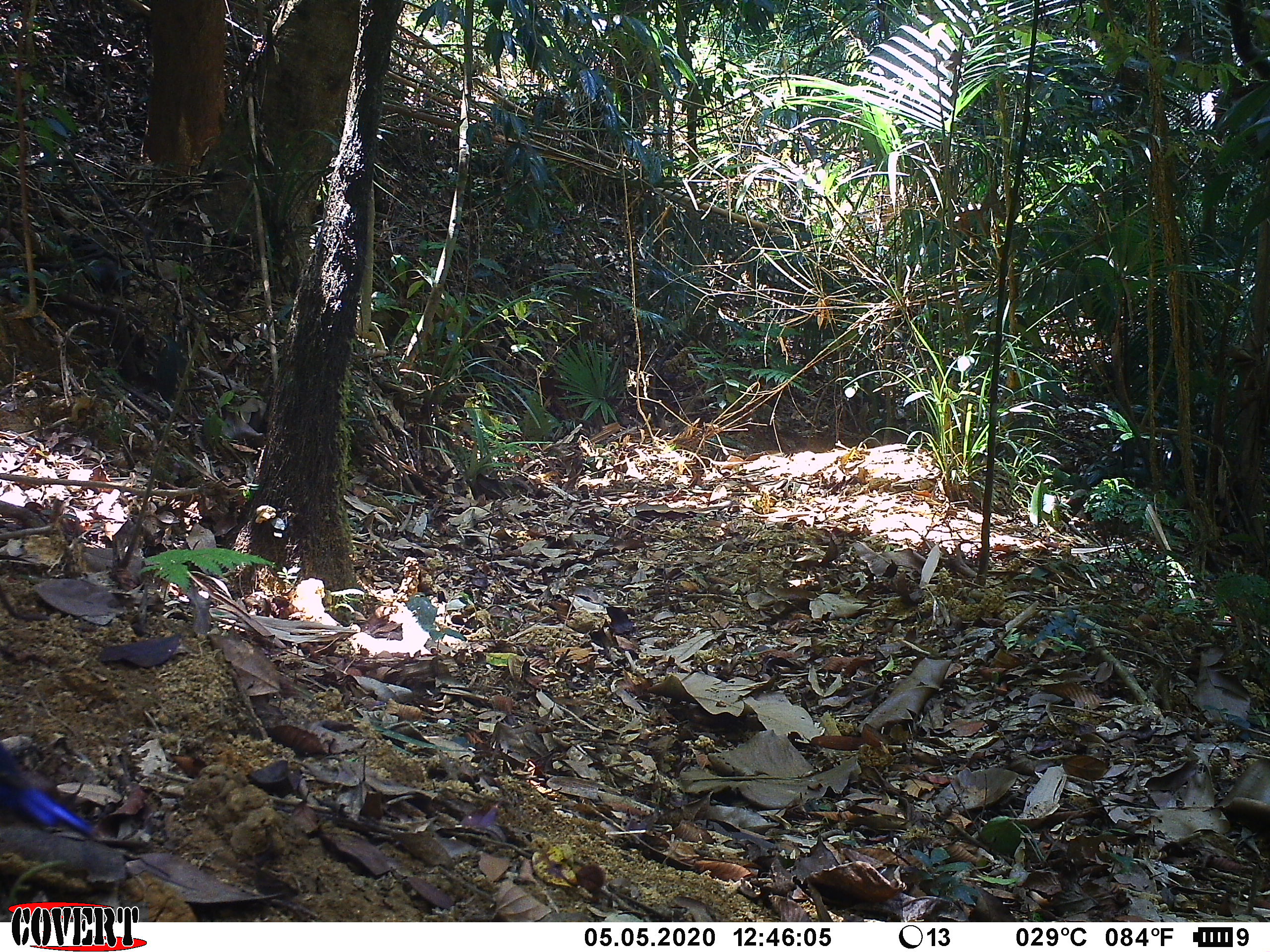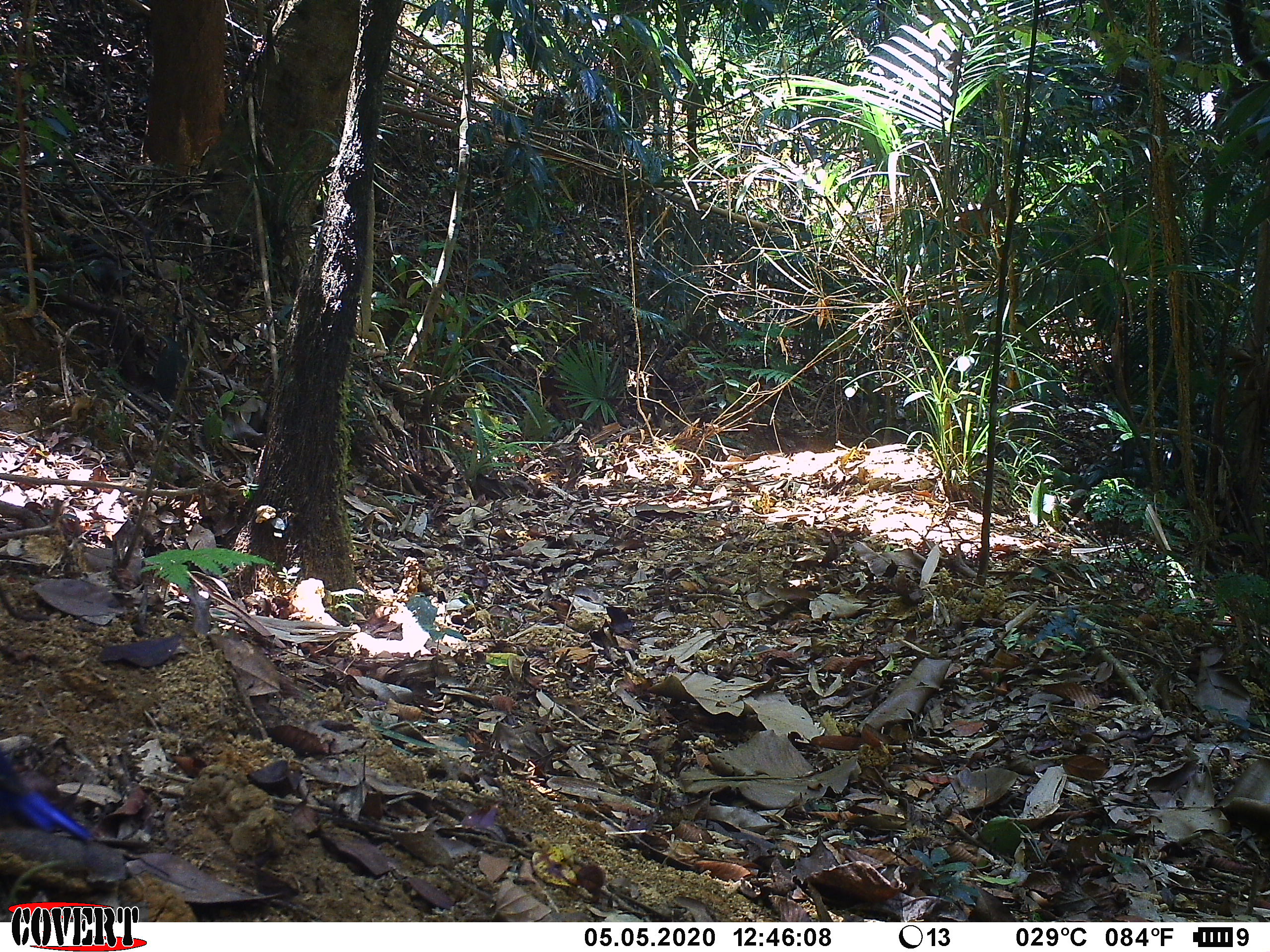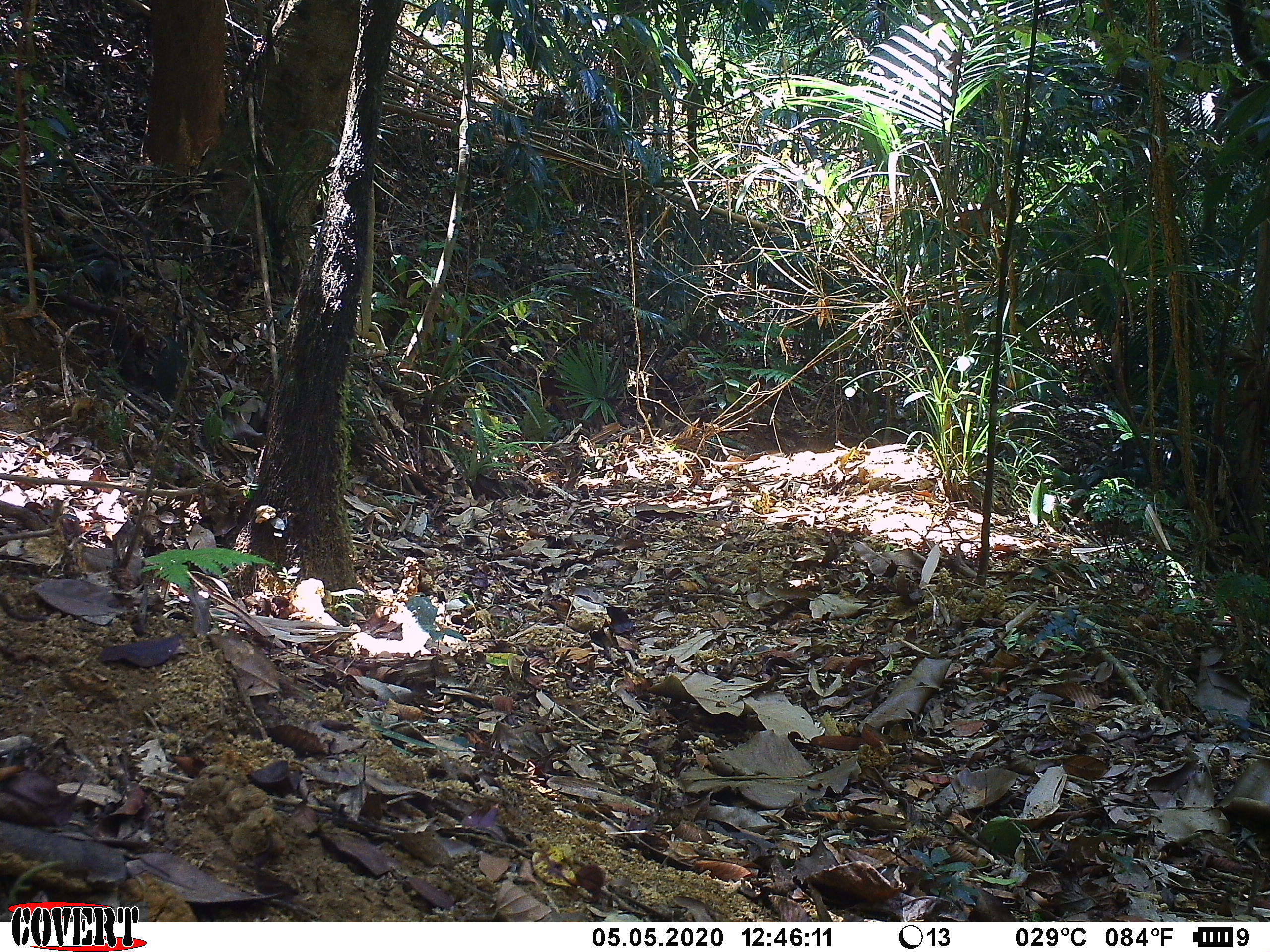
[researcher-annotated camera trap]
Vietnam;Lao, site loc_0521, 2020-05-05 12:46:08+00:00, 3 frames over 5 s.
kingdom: Animalia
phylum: Chordata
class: Aves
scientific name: Aves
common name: bird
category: unidentified bird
Unidentified bird (bird) (Aves). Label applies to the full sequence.